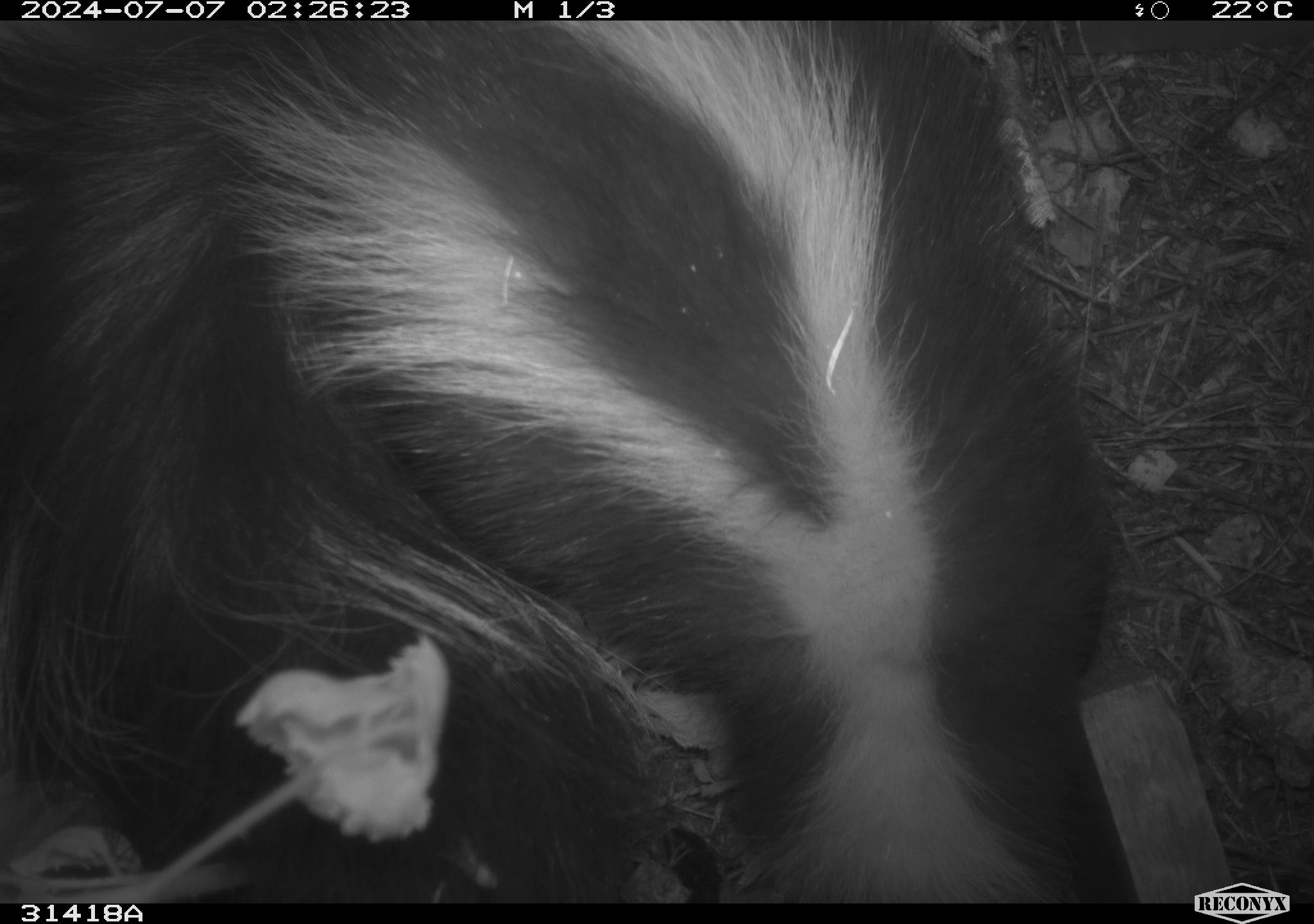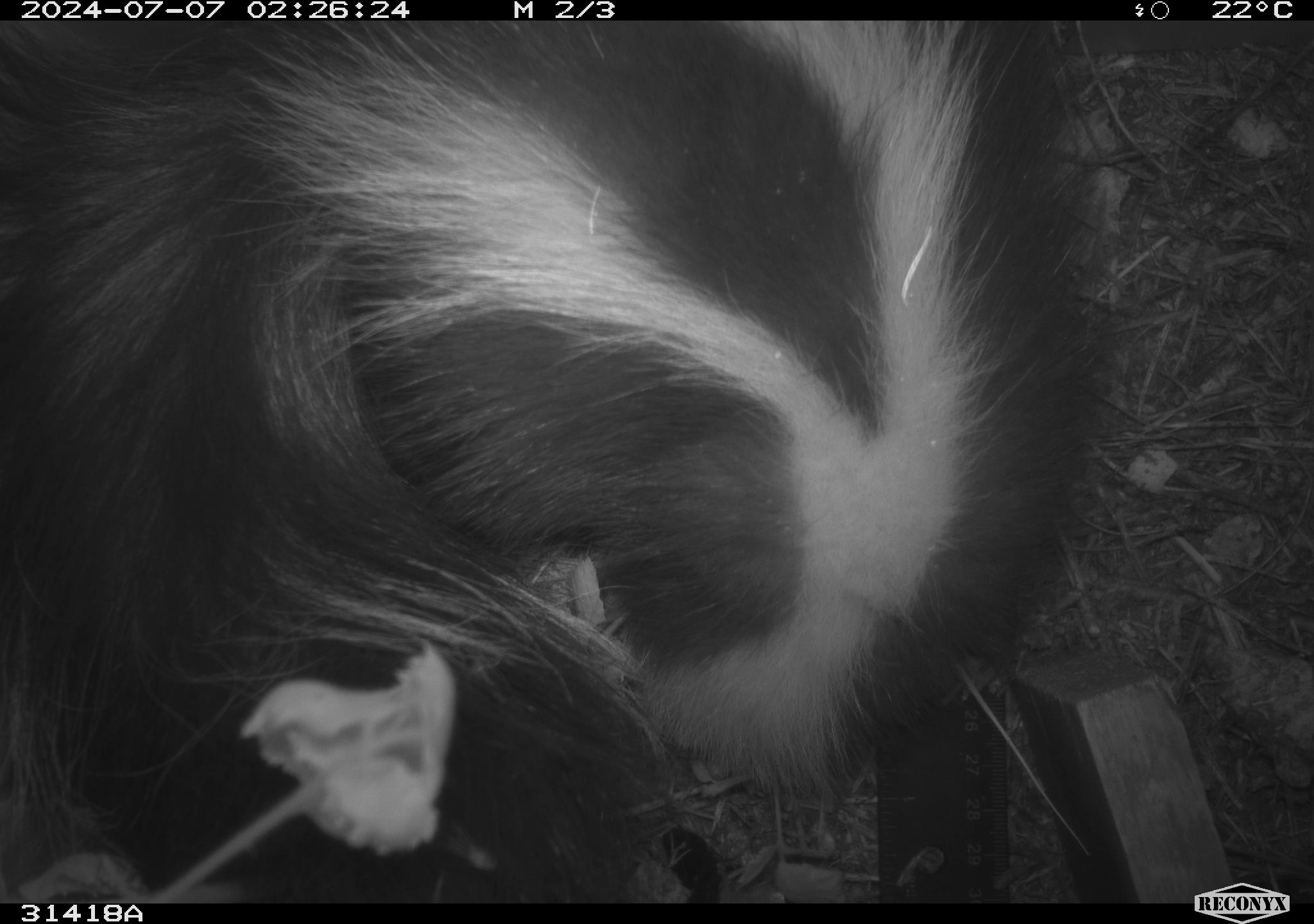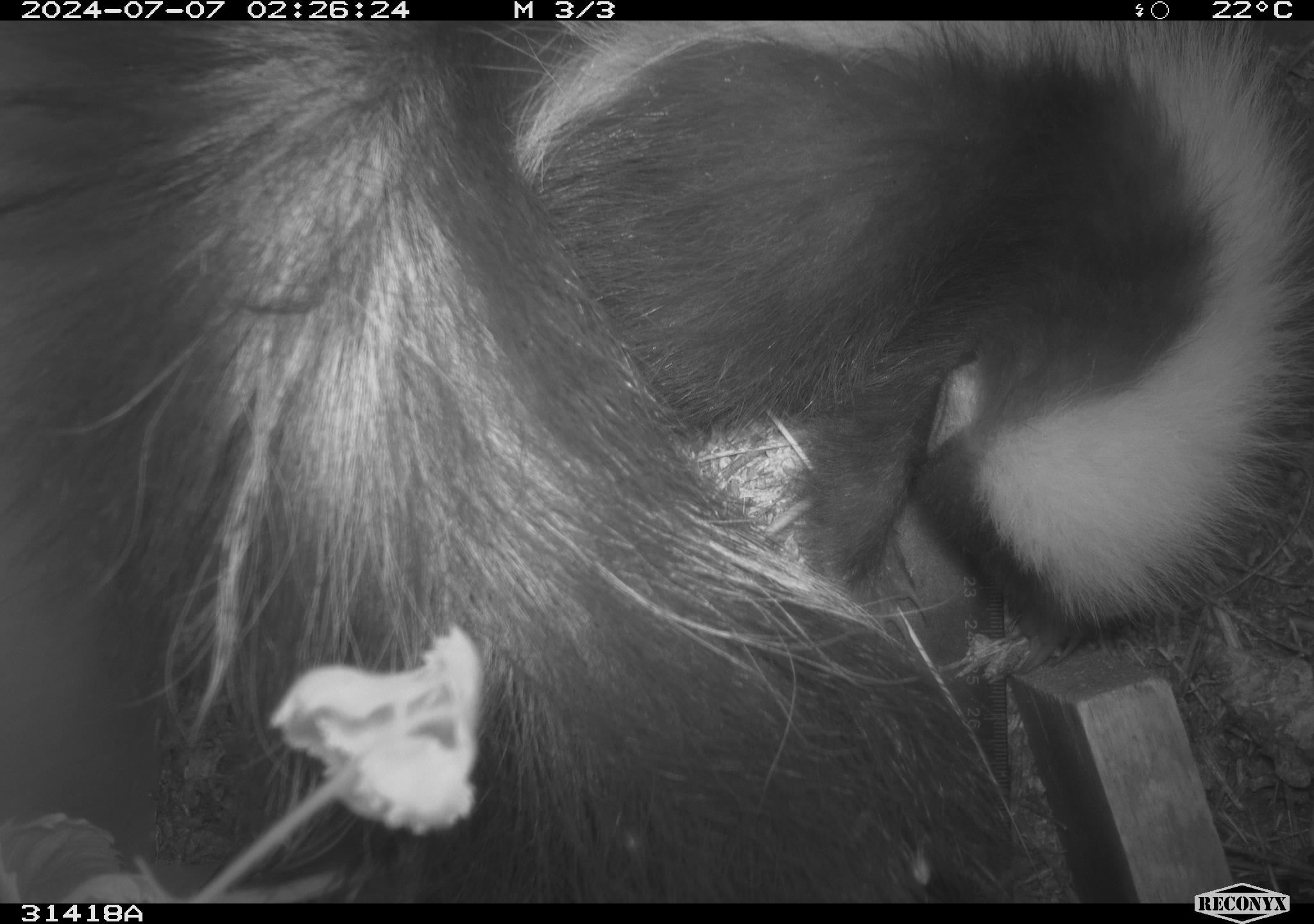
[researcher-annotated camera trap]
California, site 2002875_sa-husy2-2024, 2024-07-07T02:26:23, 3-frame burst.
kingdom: Animalia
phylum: Chordata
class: Mammalia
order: Carnivora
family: Mephitidae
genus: Mephitis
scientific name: Mephitis mephitis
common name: striped skunk